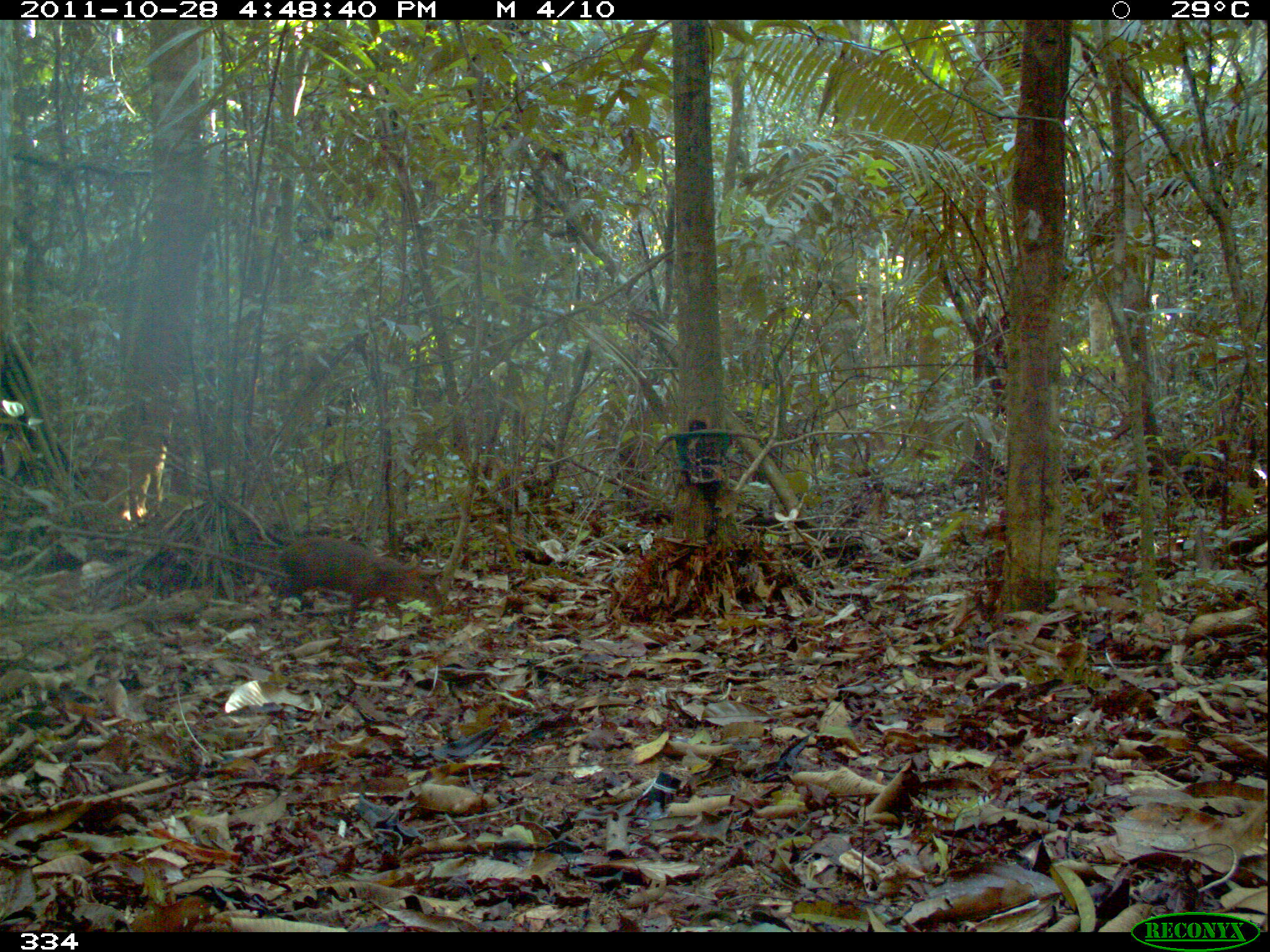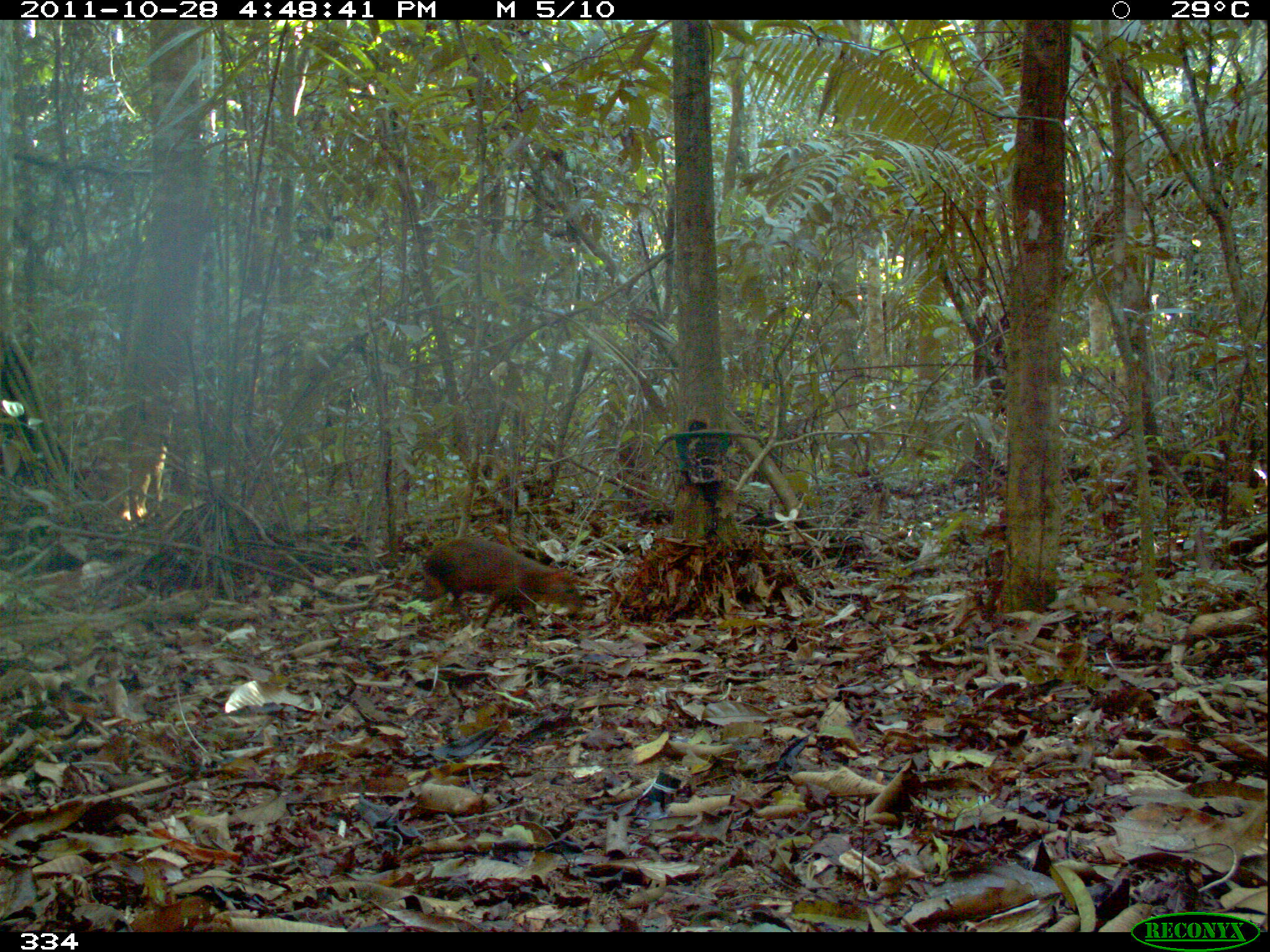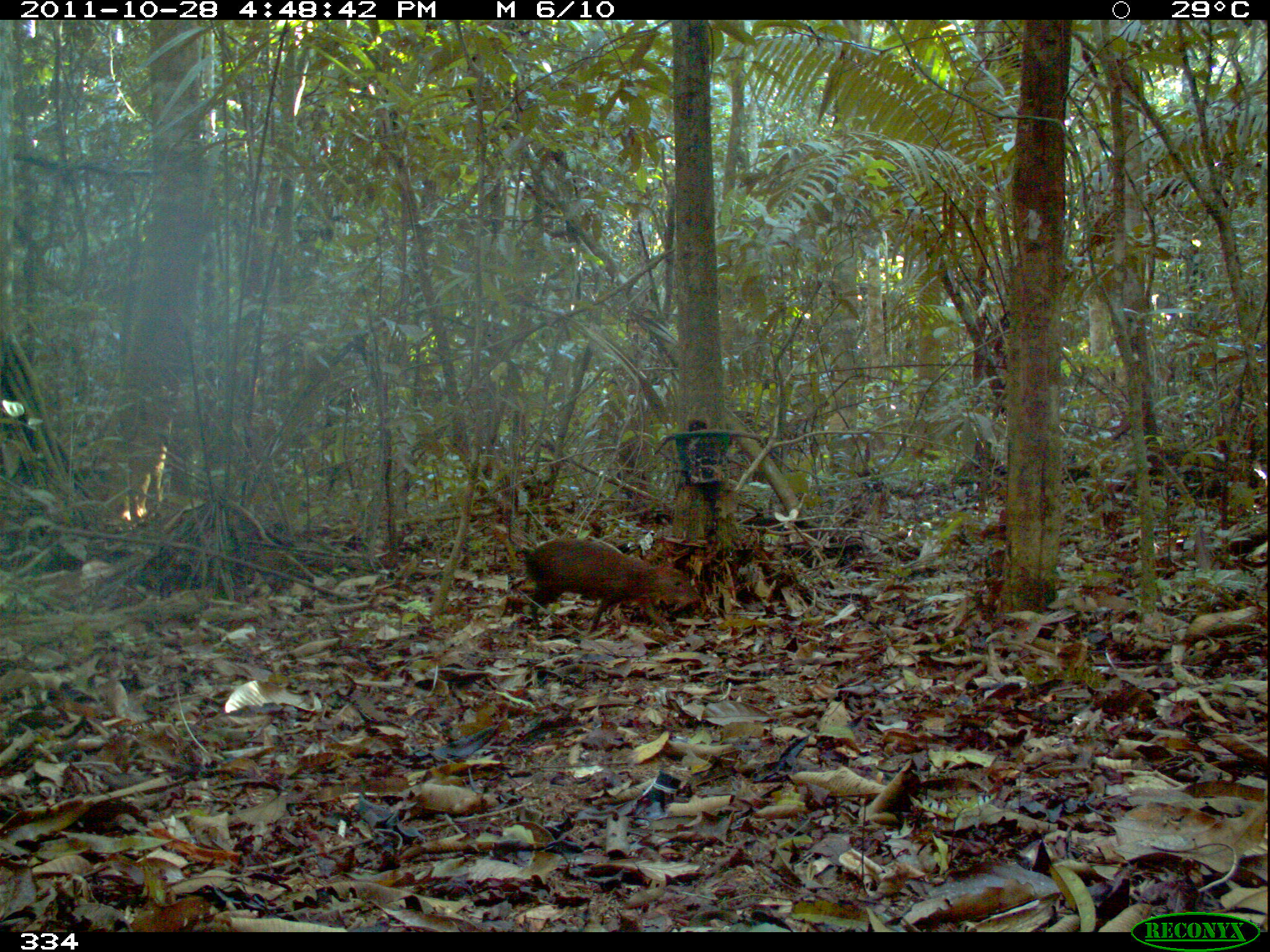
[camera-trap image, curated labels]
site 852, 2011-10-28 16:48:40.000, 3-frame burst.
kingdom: Animalia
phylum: Chordata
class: Mammalia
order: Rodentia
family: Dasyproctidae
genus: Dasyprocta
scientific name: Dasyprocta punctata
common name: central american agouti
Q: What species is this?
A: Dasyprocta punctata (central american agouti).